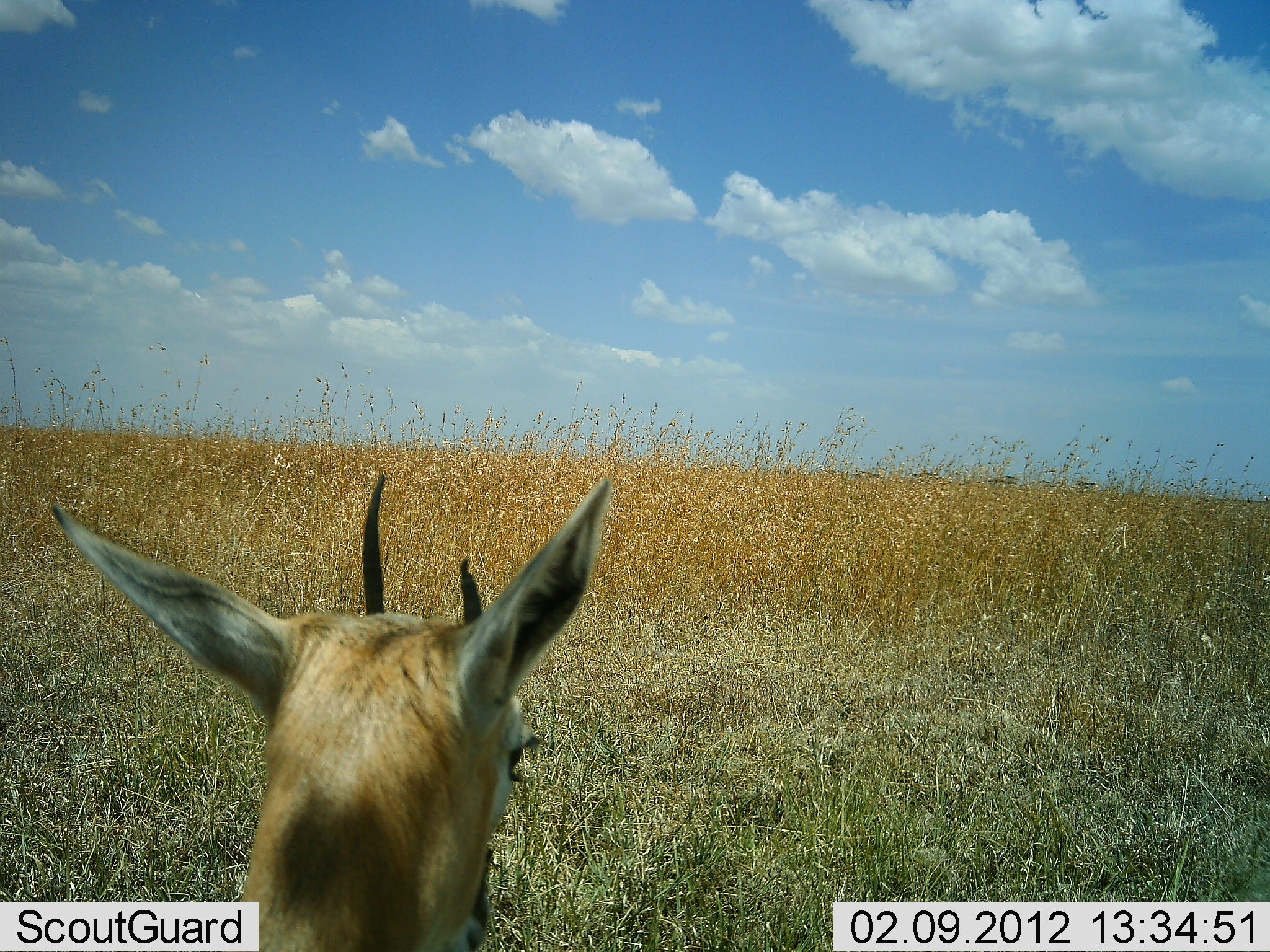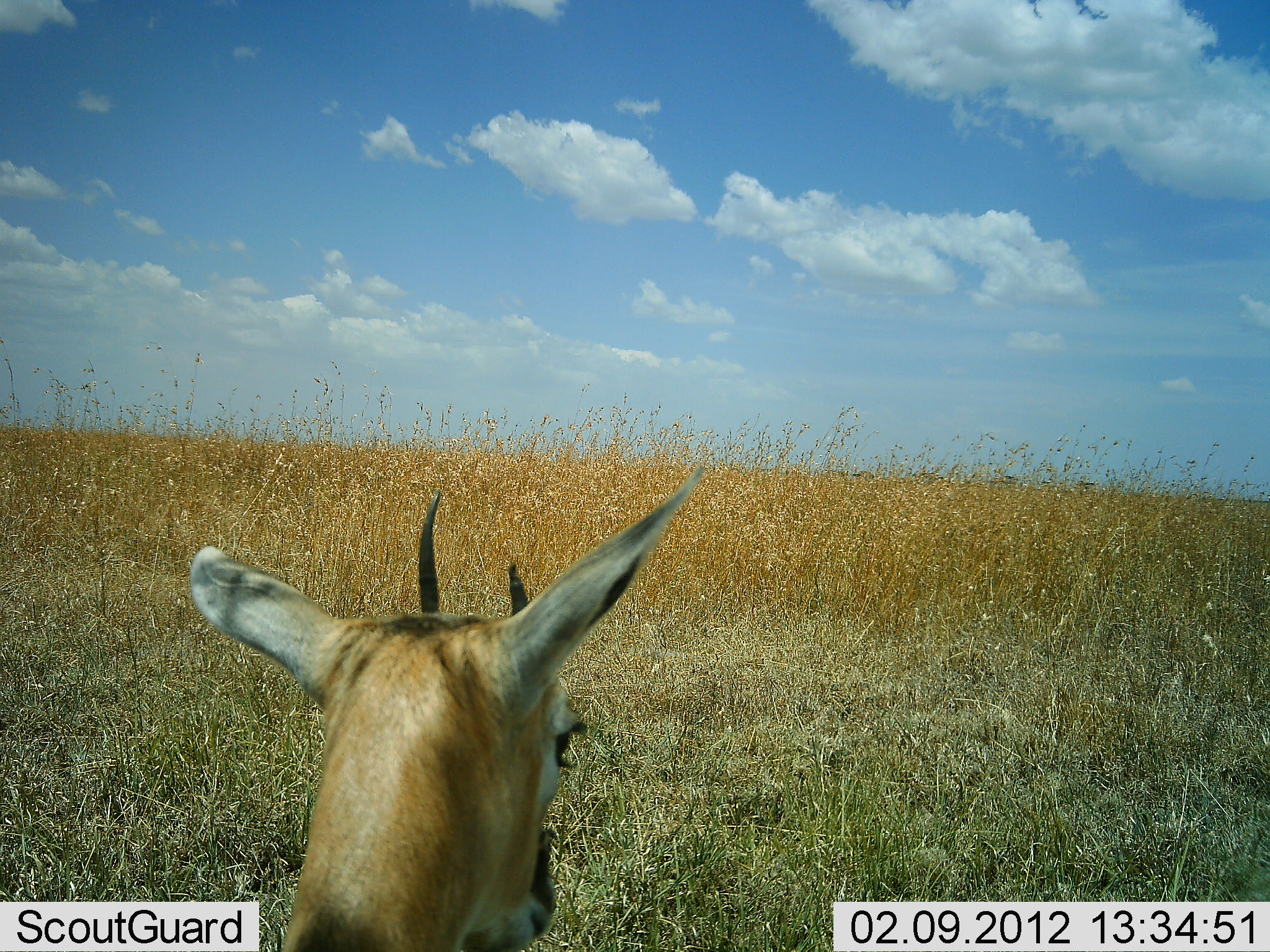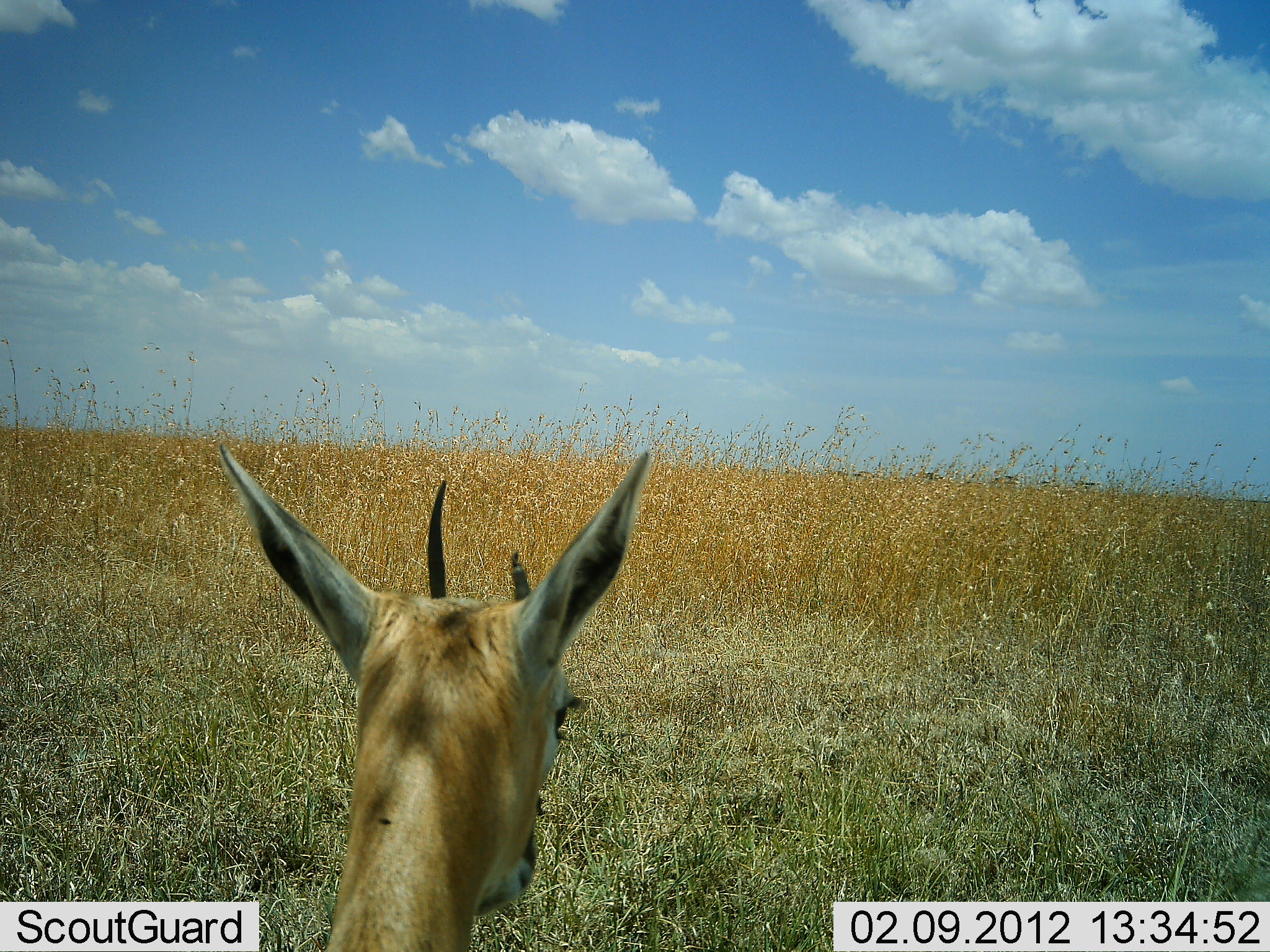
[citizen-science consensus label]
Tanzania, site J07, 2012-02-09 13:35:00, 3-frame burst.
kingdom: Animalia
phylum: Chordata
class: Mammalia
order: Artiodactyla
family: Bovidae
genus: Eudorcas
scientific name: Eudorcas thomsonii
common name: thomson's gazelle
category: gazellethomsons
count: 1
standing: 64%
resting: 36%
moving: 0%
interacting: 0%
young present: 0%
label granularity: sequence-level